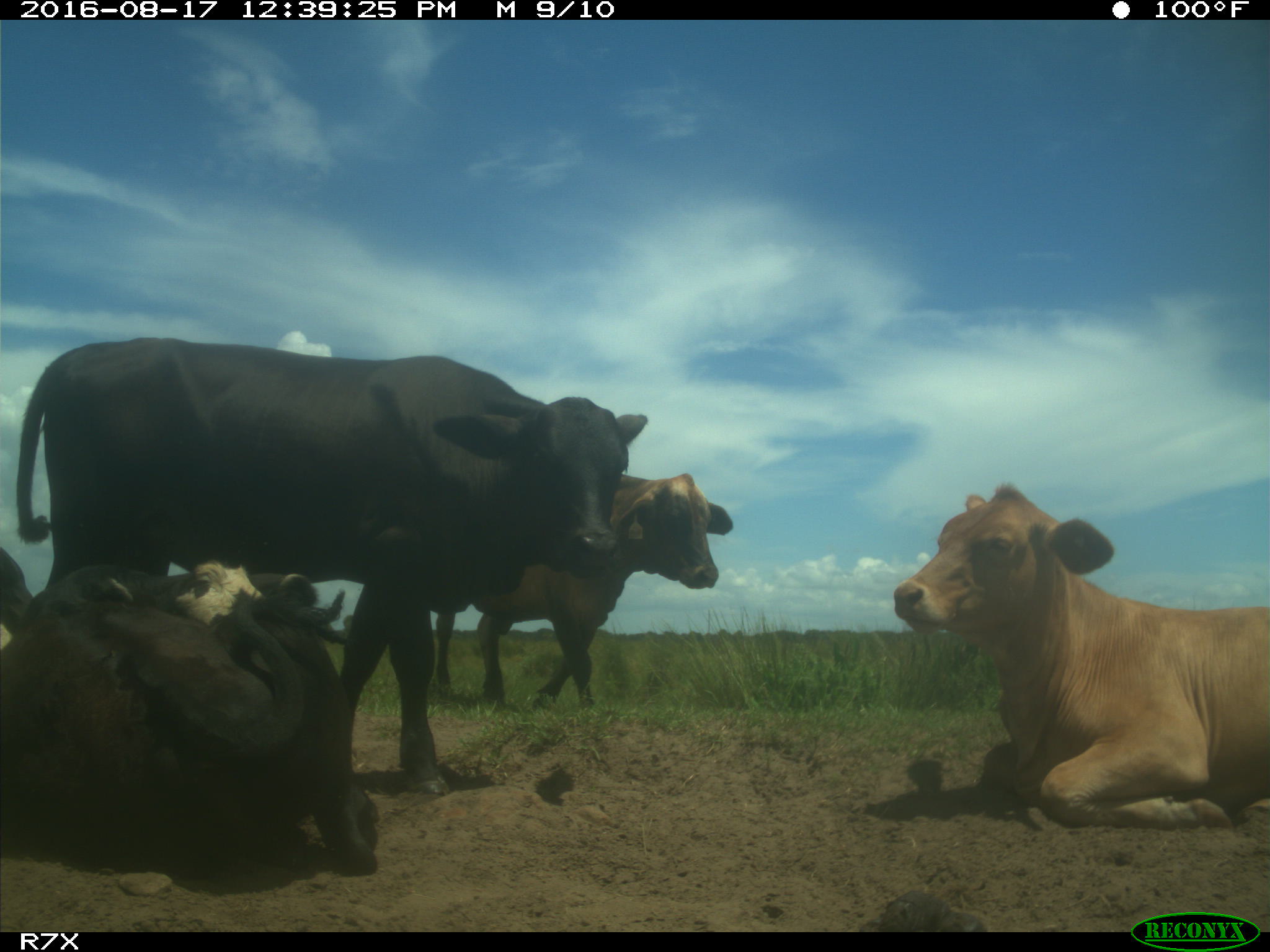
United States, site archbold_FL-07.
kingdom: Animalia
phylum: Chordata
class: Mammalia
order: Artiodactyla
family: Bovidae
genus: Bos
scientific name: Bos taurus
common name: domestic cow